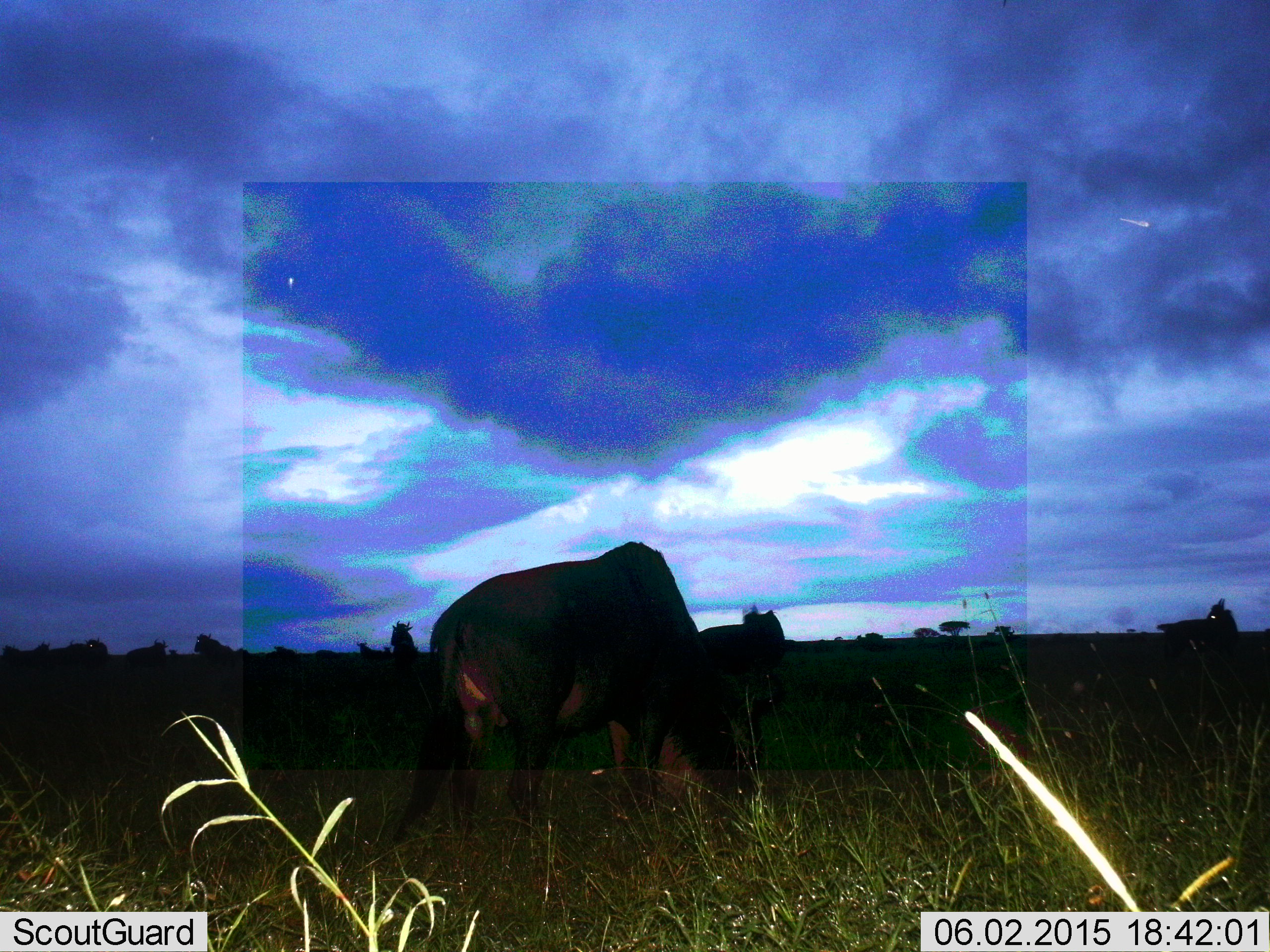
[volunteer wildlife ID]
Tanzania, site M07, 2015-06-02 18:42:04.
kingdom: Animalia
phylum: Chordata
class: Mammalia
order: Artiodactyla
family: Bovidae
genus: Connochaetes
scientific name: Connochaetes taurinus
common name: blue wildebeest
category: wildebeest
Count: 2.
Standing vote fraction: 70%.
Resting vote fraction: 10%.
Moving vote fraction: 0%.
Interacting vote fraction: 0%.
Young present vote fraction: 0%.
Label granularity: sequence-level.